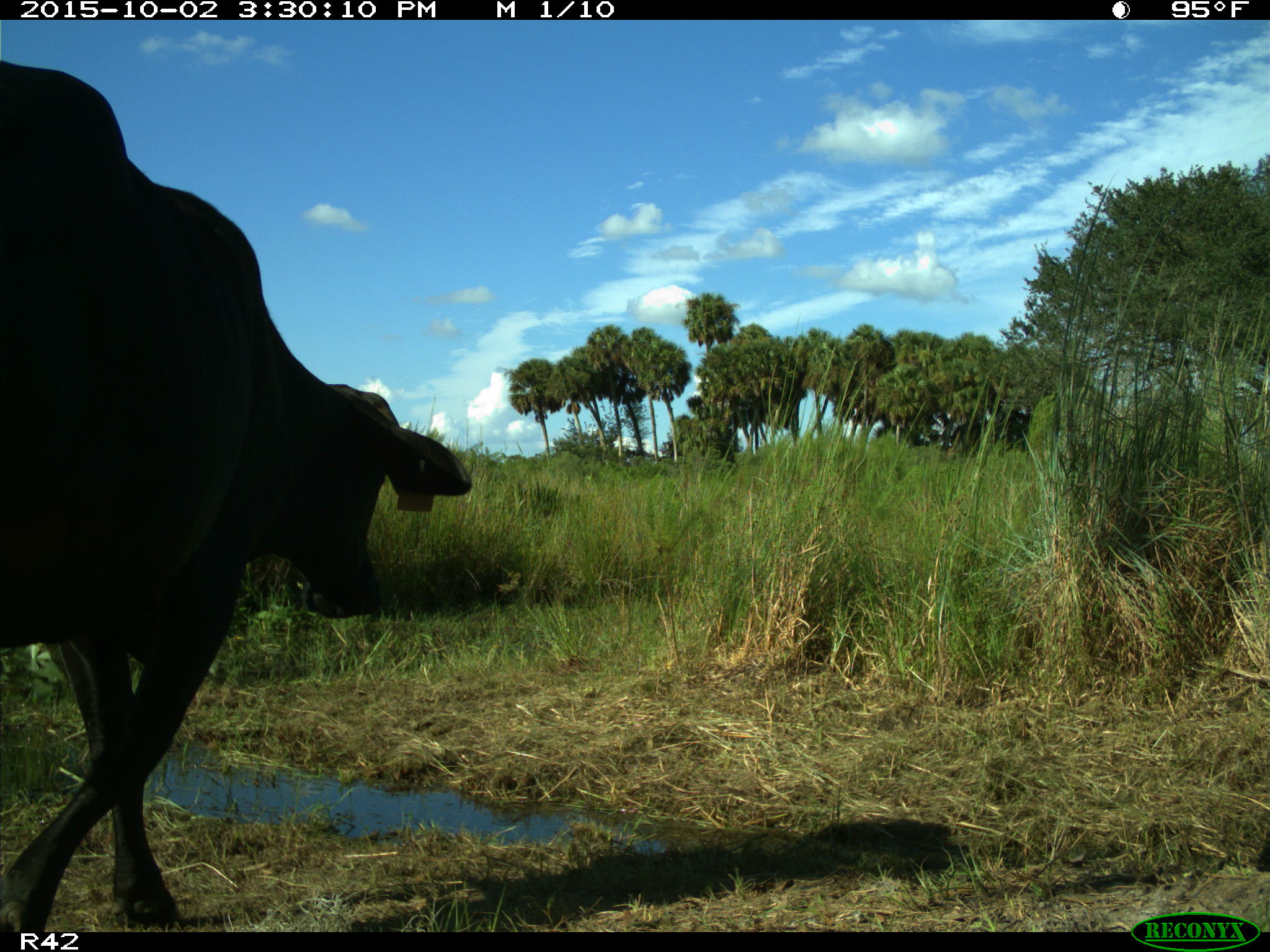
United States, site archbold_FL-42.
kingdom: Animalia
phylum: Chordata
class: Mammalia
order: Artiodactyla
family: Bovidae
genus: Bos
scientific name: Bos taurus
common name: domestic cow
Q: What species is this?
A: Bos taurus (domestic cow).